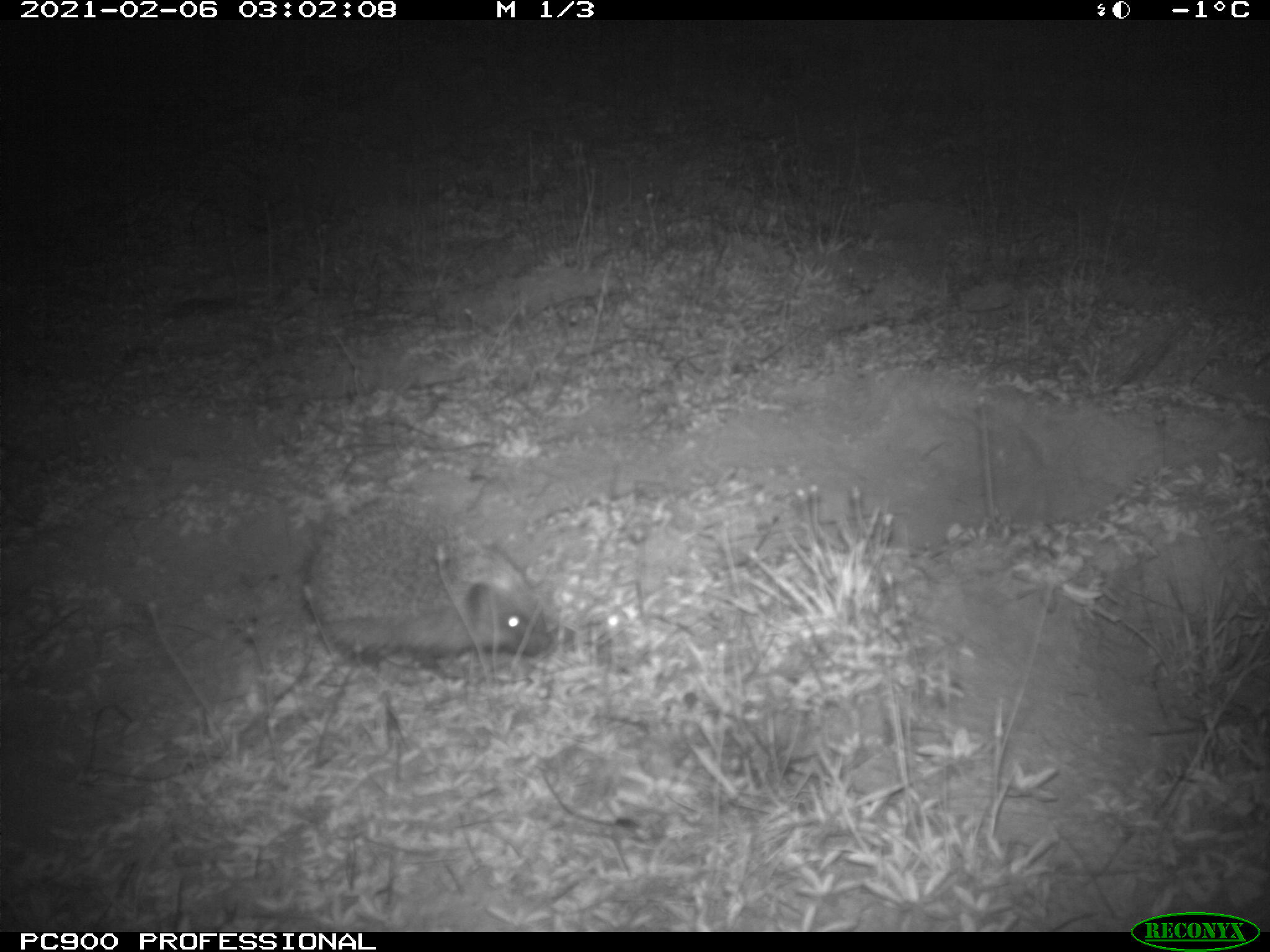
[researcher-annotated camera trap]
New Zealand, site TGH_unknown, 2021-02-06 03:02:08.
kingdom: Animalia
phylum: Chordata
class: Mammalia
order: Eulipotyphla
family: Erinaceidae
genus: Erinaceus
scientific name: Erinaceus europaeus europaeus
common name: european hedgehog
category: hedgehog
Hedgehog (european hedgehog) (Erinaceus europaeus europaeus).